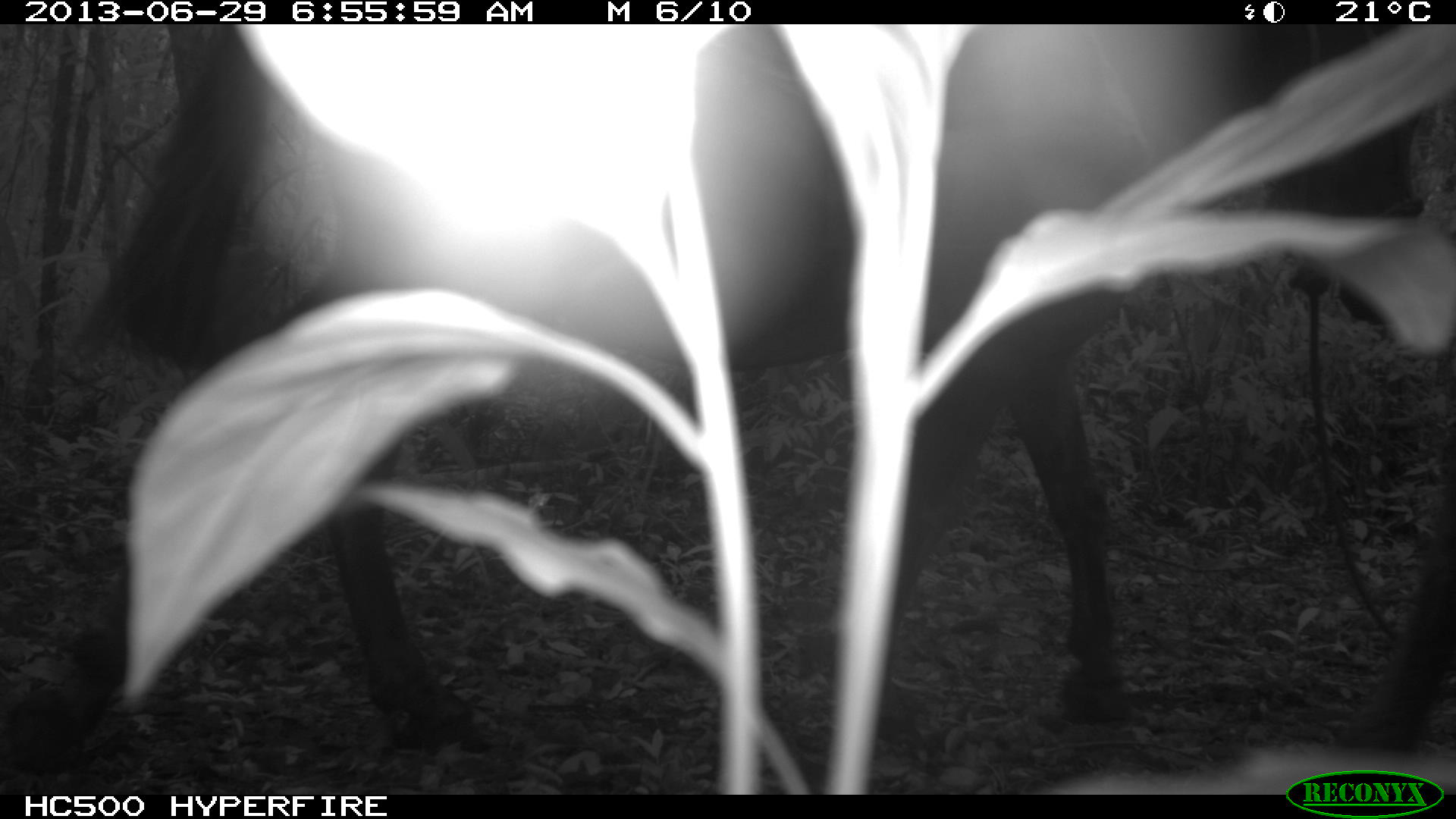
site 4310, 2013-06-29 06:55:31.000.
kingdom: Animalia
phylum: Chordata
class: Mammalia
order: Perissodactyla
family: Equidae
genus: Equus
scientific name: Equus ferus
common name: wild horse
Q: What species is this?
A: Equus ferus (wild horse).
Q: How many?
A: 1.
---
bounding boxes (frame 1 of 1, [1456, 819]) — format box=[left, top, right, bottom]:
equus ferus: box=[83, 25, 1264, 797]